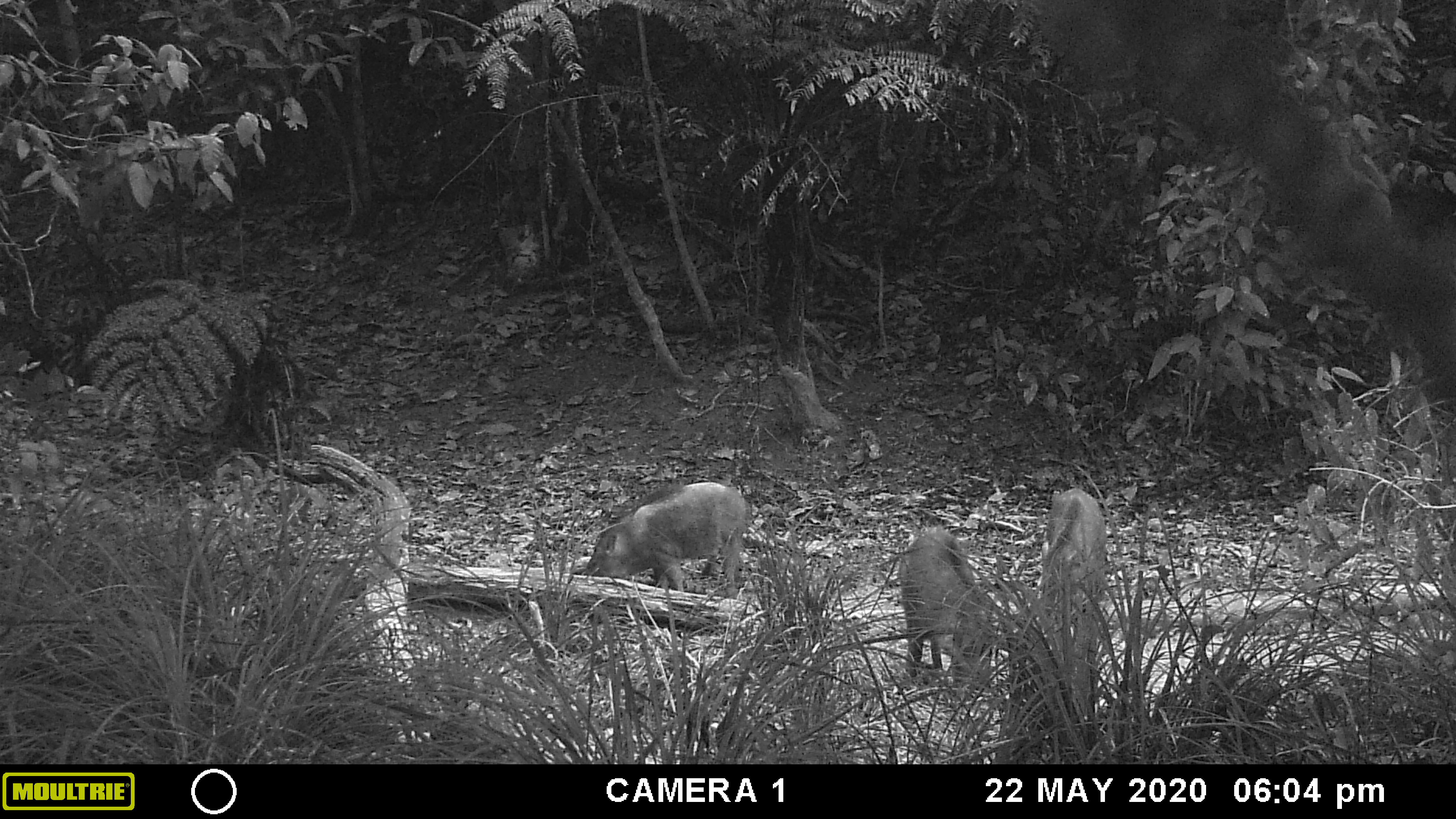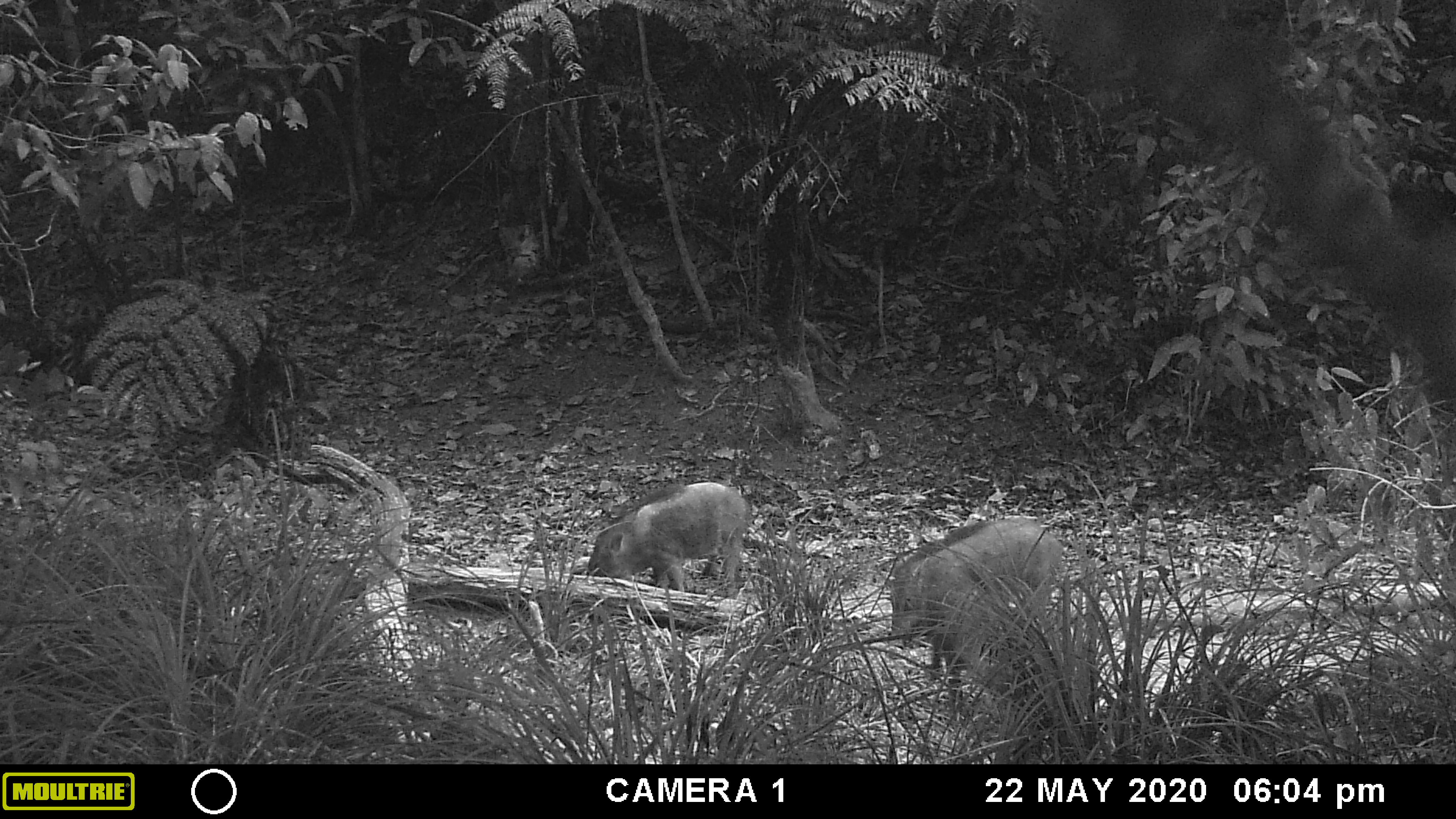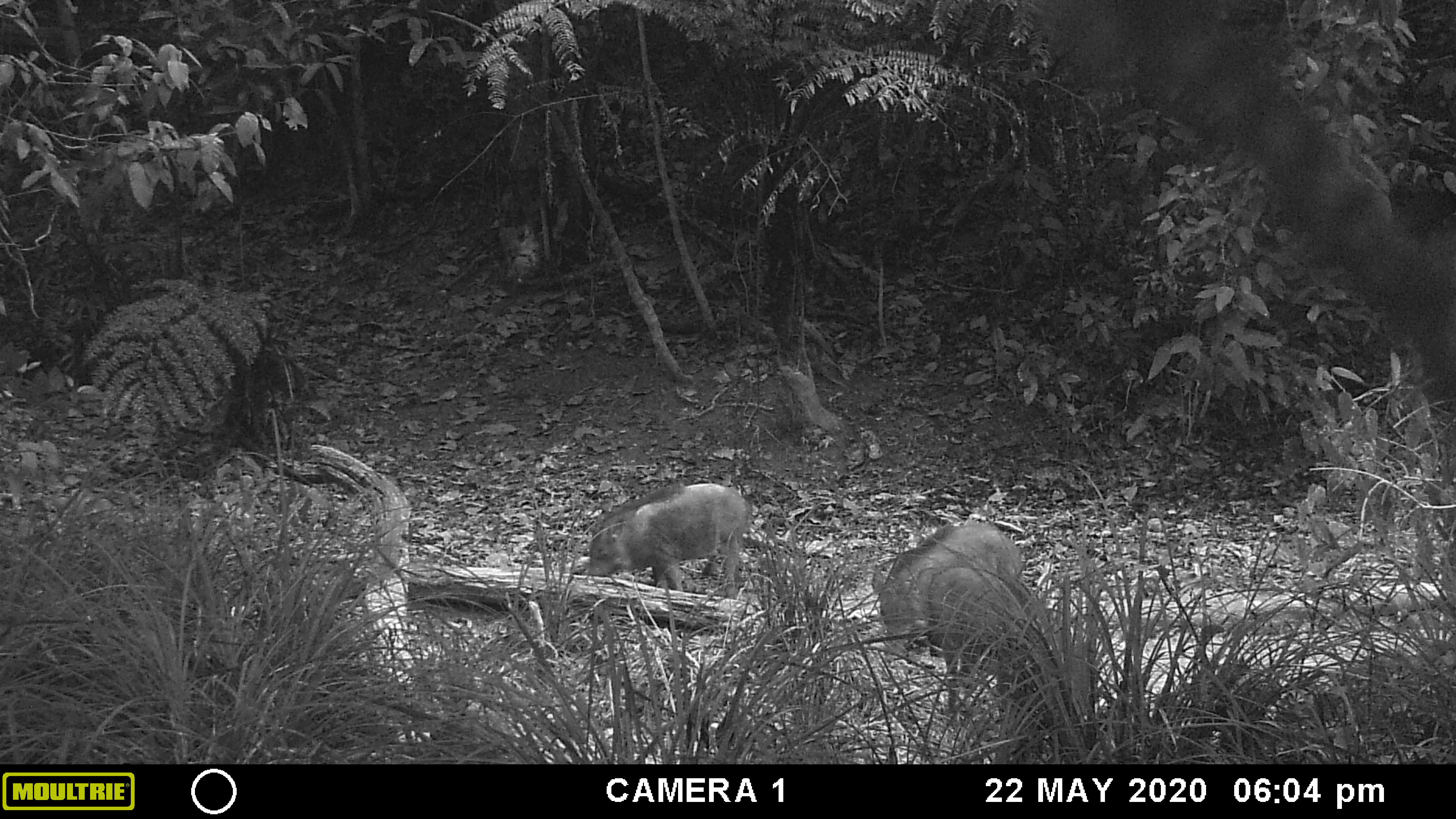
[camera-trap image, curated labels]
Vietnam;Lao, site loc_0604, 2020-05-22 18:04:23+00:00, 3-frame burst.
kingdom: Animalia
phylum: Chordata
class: Mammalia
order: Artiodactyla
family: Suidae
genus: Sus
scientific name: Sus scrofa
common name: eurasian wild pig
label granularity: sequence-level